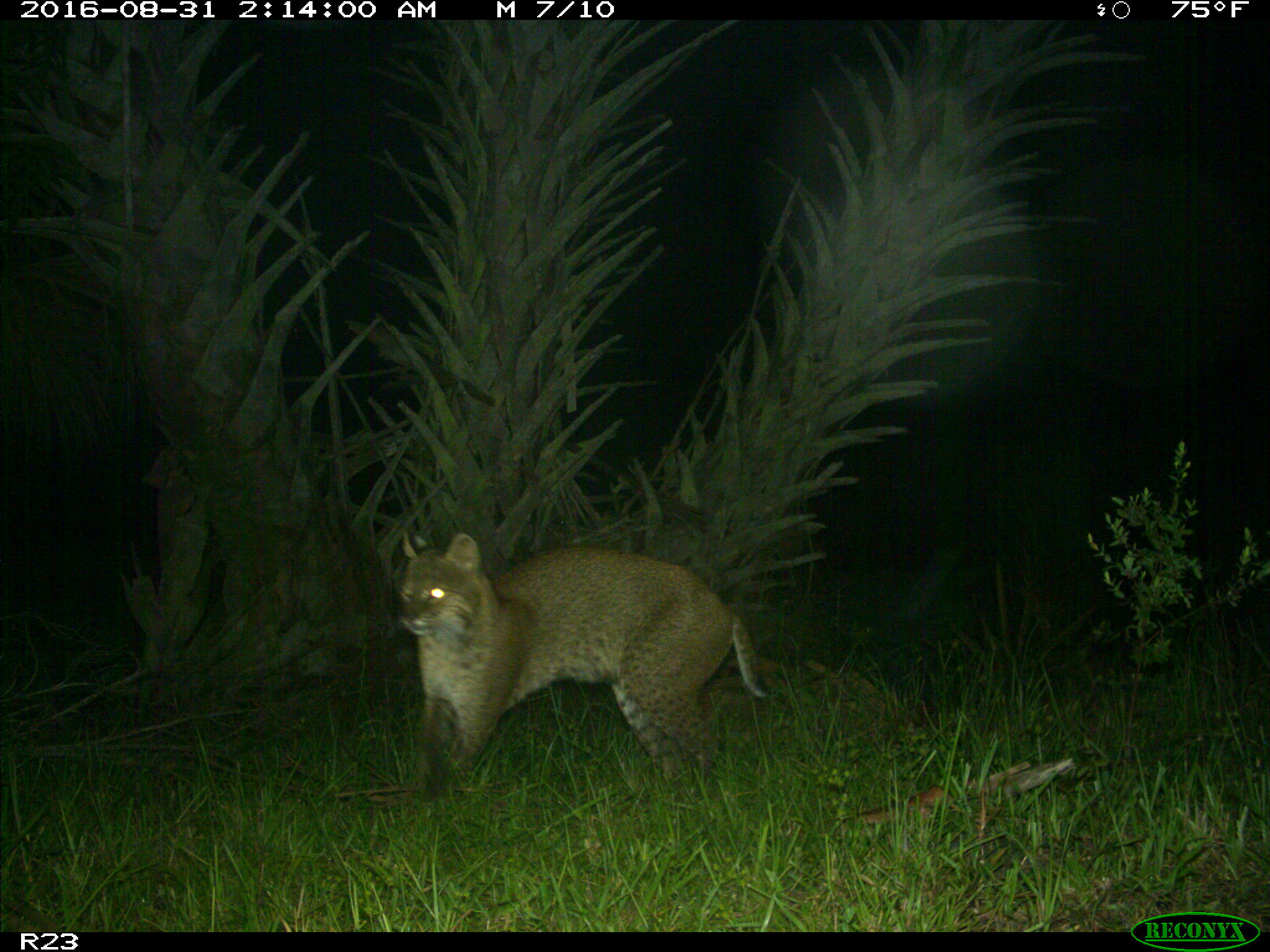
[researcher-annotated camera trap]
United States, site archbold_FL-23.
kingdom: Animalia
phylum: Chordata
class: Mammalia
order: Carnivora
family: Felidae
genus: Lynx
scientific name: Lynx rufus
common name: bobcat